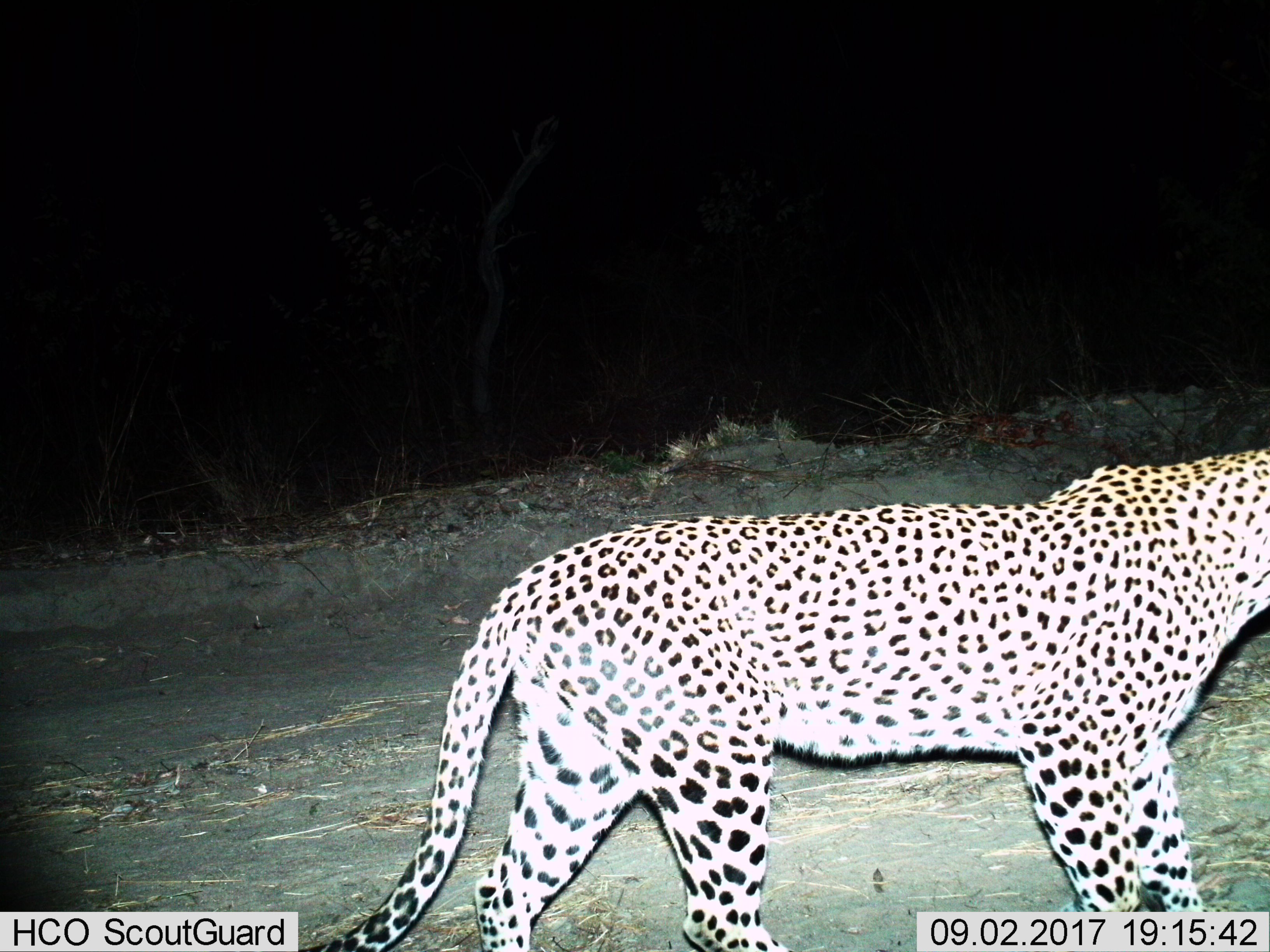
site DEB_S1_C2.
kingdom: Animalia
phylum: Chordata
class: Mammalia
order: Carnivora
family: Felidae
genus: Panthera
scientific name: Panthera pardus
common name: leopard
Leopard (Panthera pardus), count 1. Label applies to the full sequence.